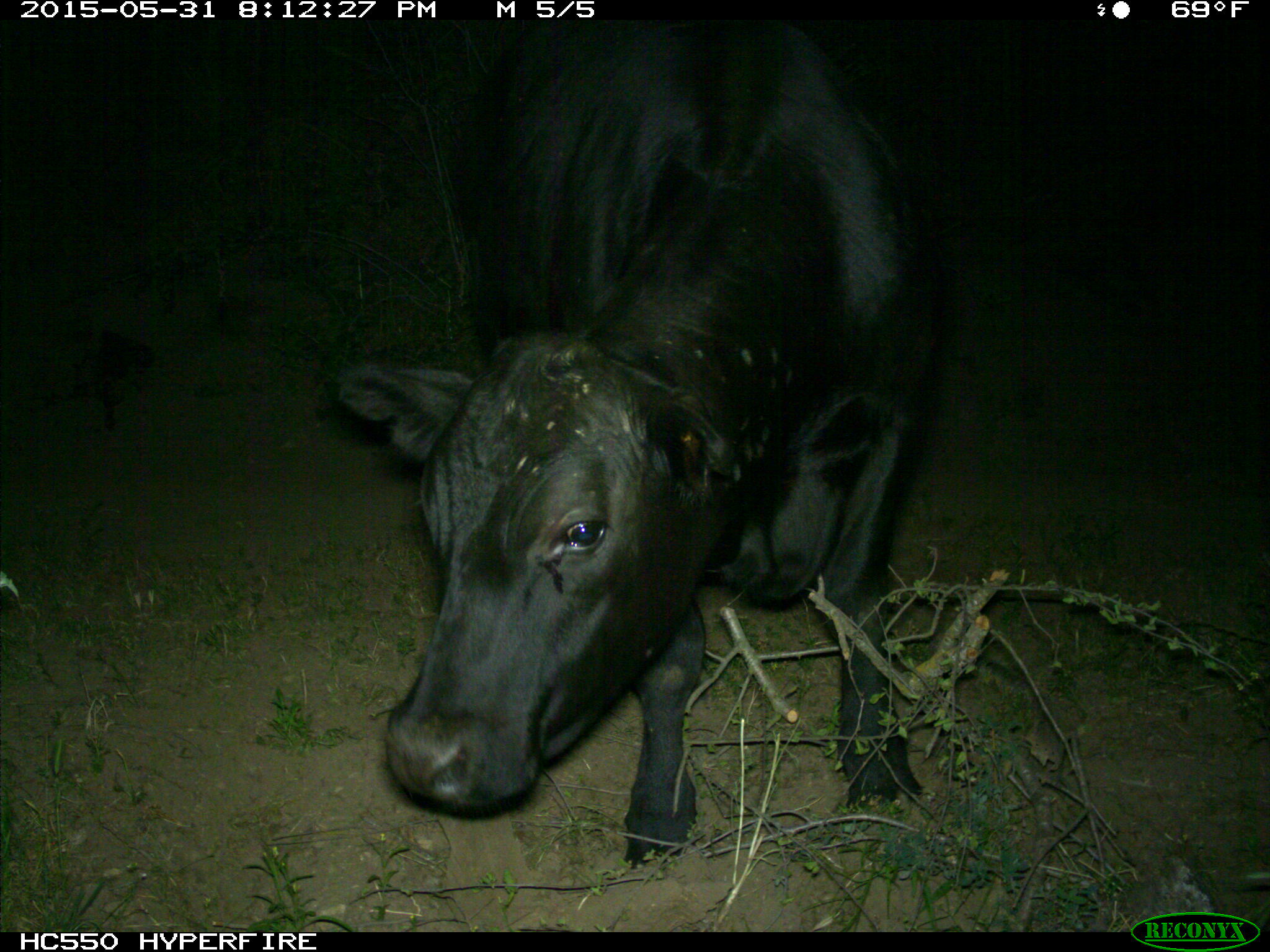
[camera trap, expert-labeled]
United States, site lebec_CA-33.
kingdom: Animalia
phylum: Chordata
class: Mammalia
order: Artiodactyla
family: Bovidae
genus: Bos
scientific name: Bos taurus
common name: domestic cow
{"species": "Bos taurus (domestic cow)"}